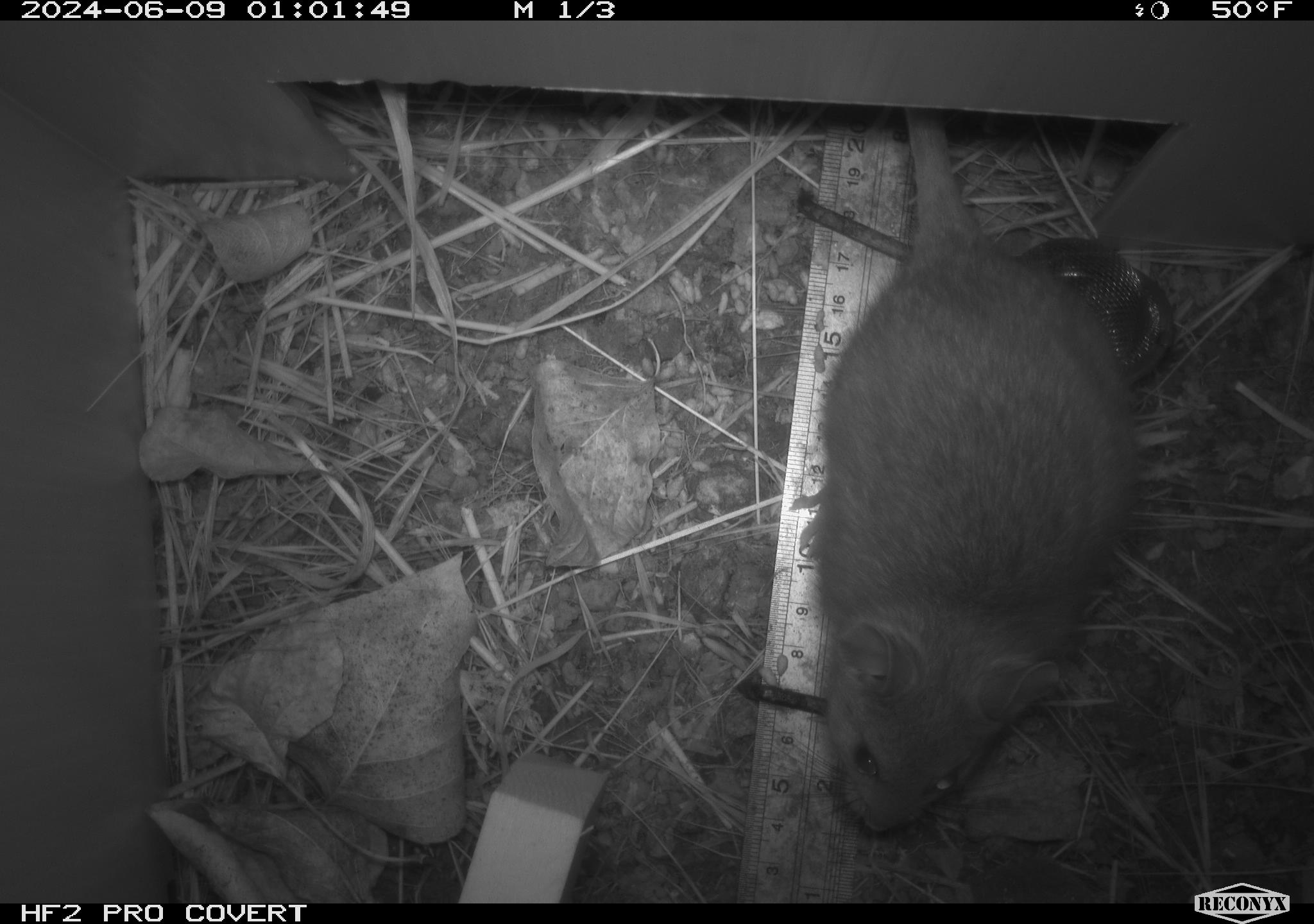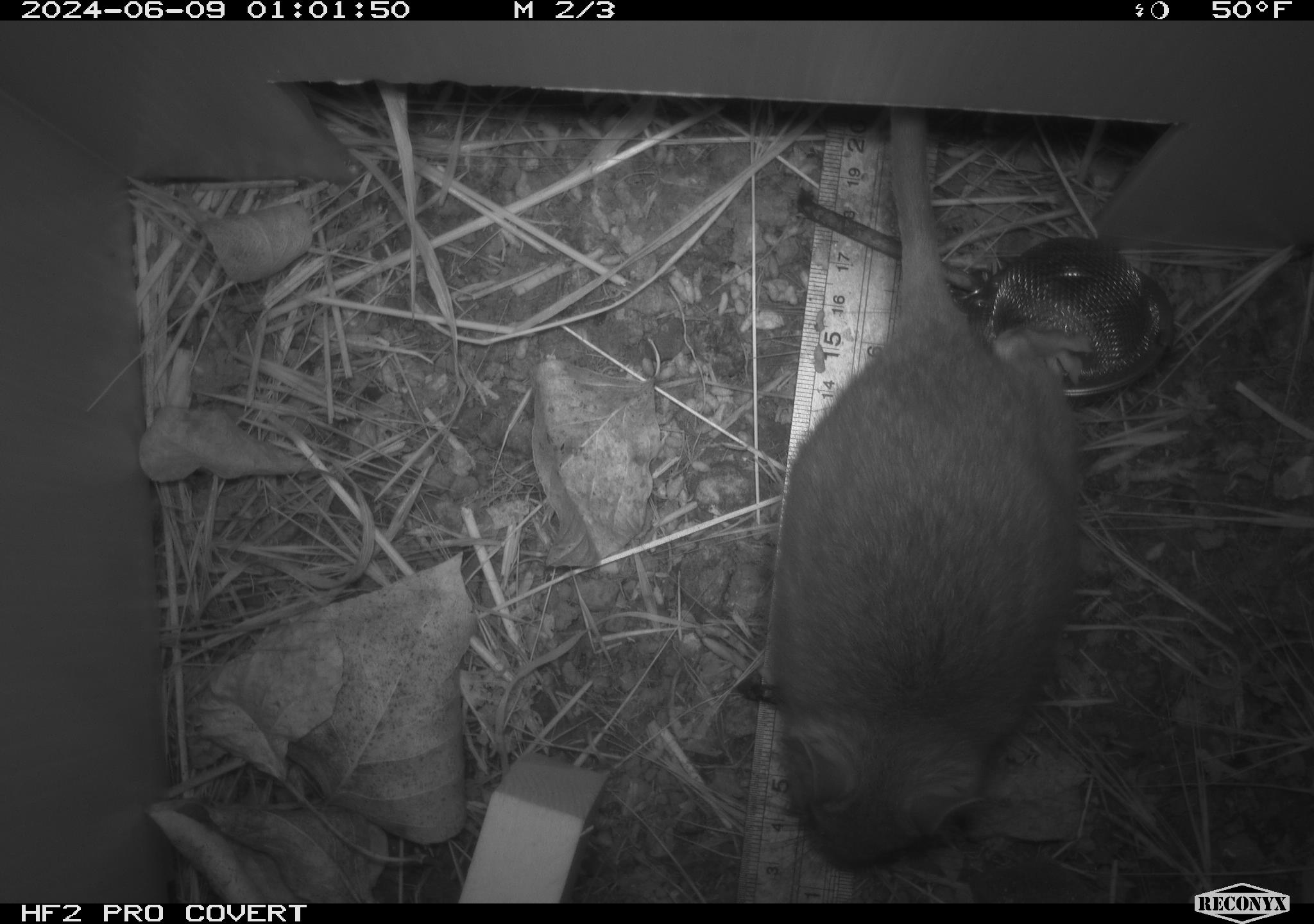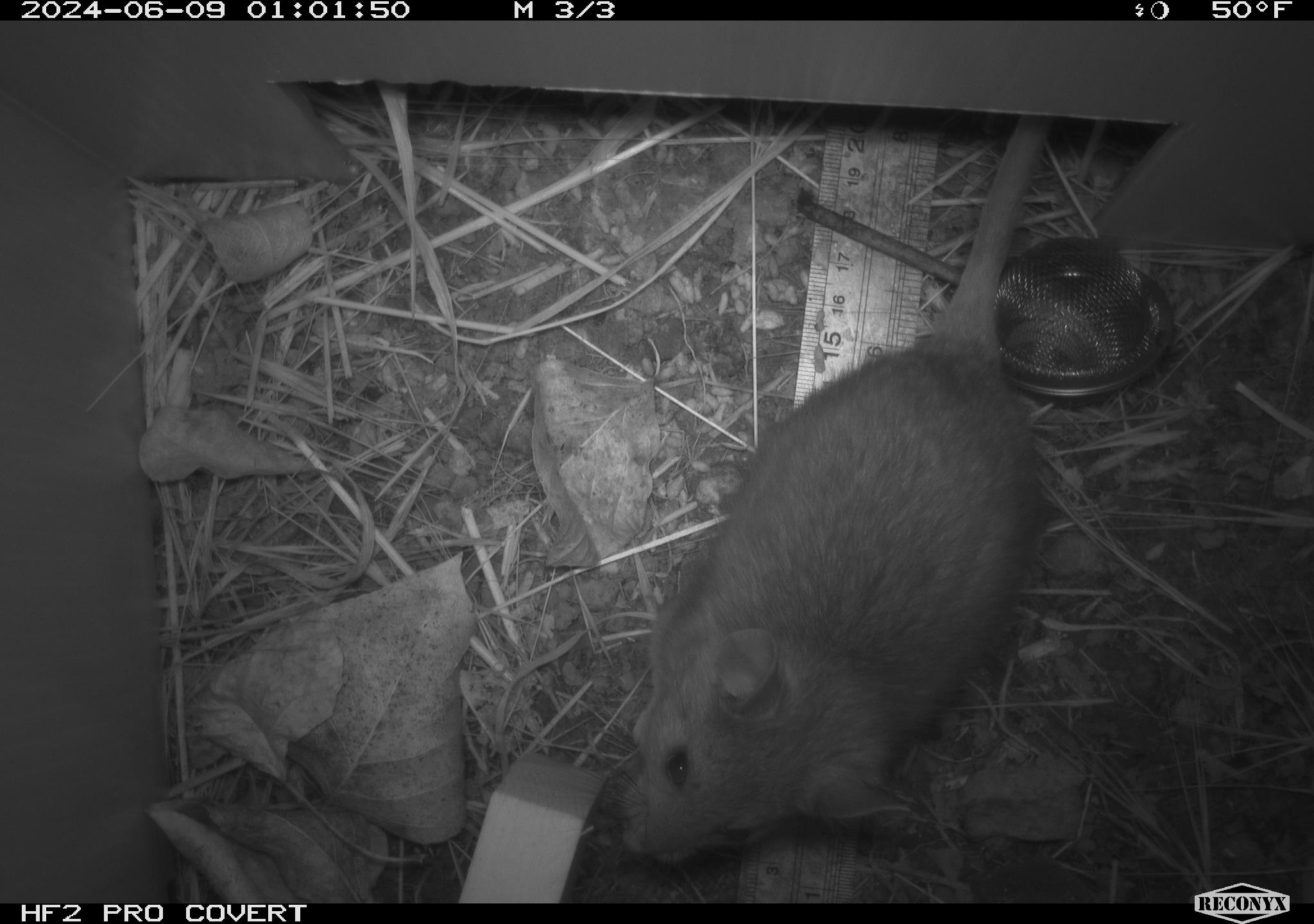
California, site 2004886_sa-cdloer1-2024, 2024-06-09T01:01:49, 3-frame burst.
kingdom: Animalia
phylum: Chordata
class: Mammalia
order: Rodentia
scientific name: Rodentia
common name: woodrat or rat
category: woodrat or rat species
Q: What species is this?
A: Woodrat or rat species (woodrat or rat) (Rodentia).